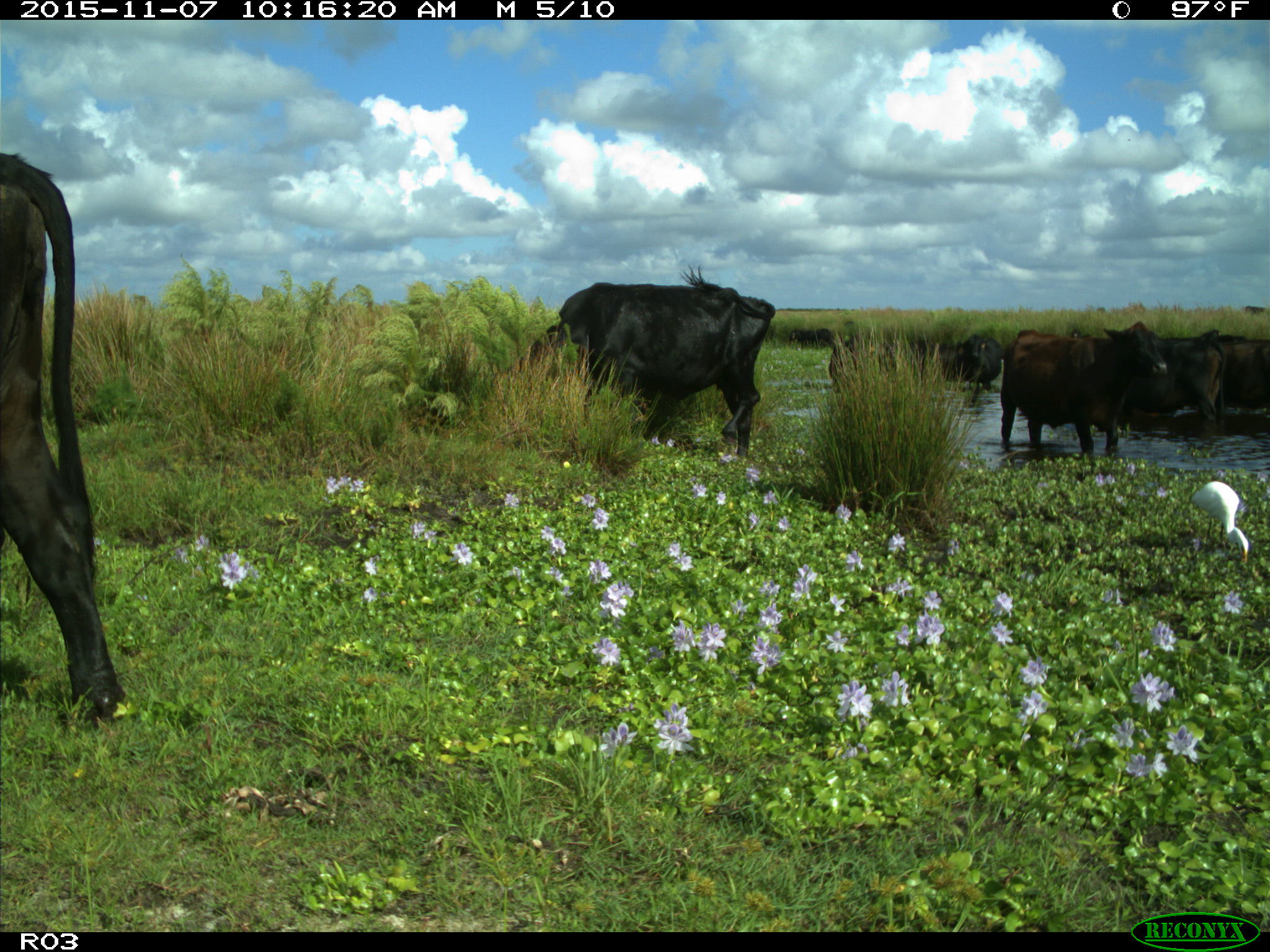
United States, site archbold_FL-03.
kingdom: Animalia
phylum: Chordata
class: Mammalia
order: Artiodactyla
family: Bovidae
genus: Bos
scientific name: Bos taurus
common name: domestic cow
Bos taurus (domestic cow).